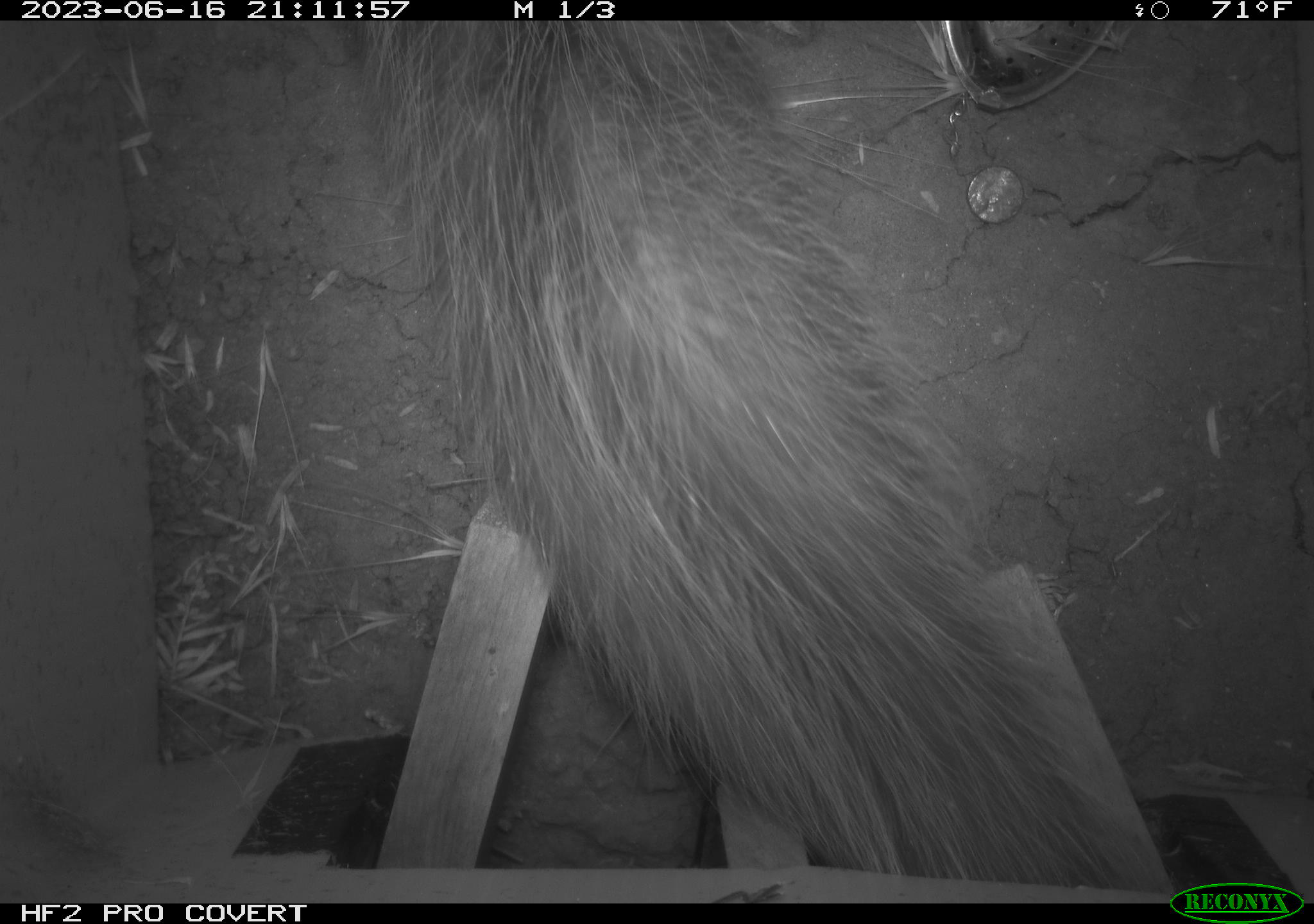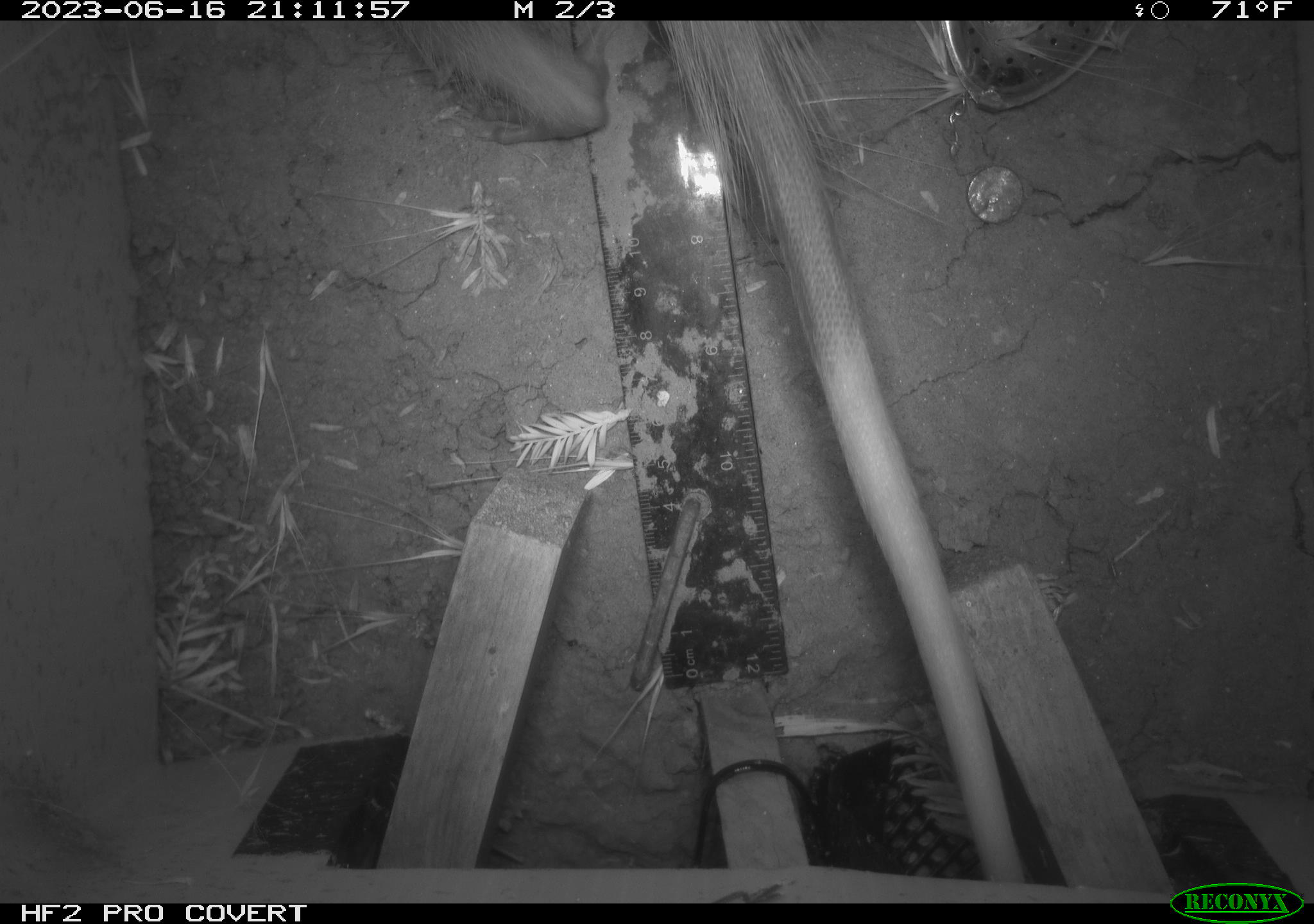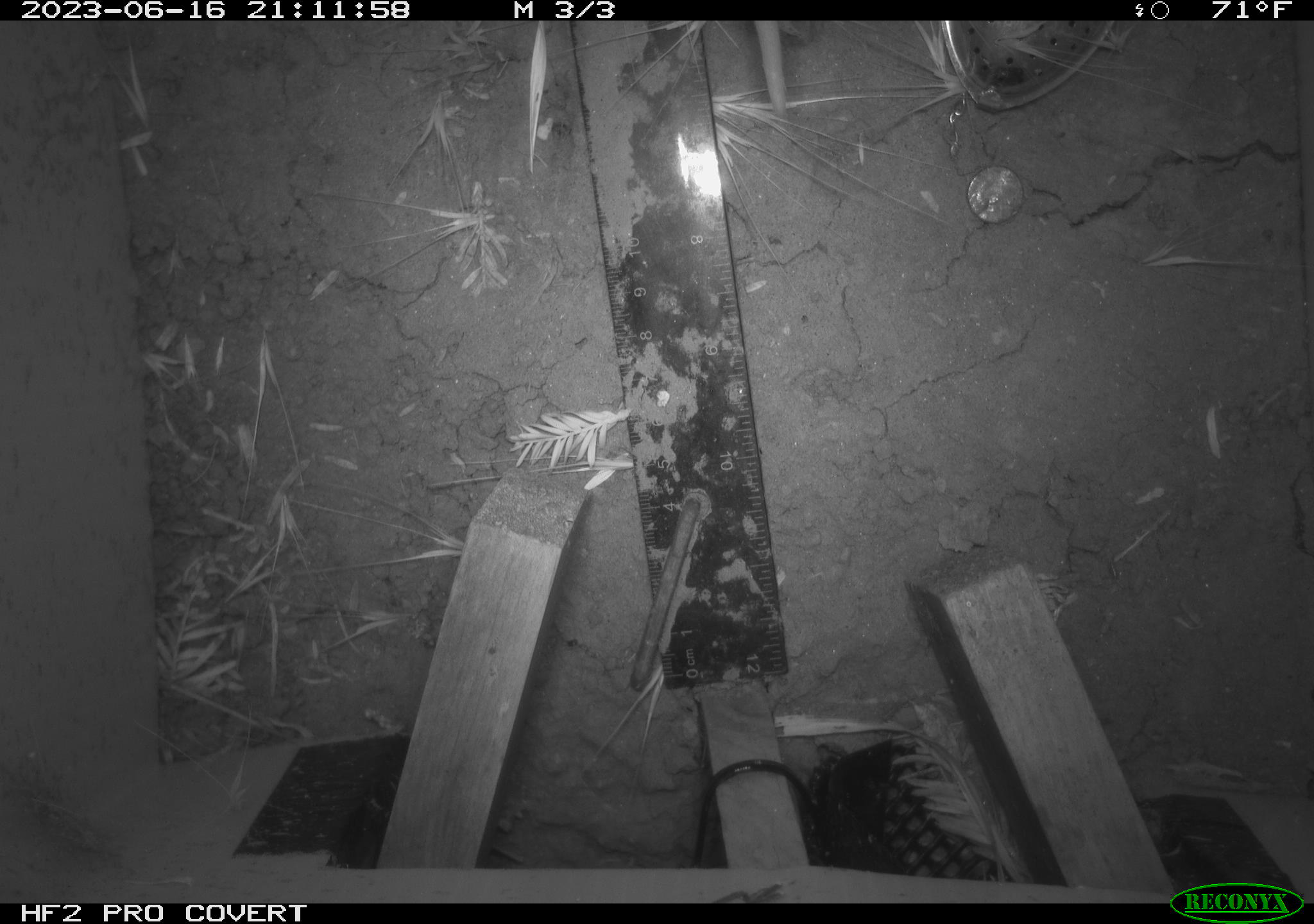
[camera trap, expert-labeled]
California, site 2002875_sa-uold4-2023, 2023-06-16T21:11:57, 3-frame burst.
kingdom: Animalia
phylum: Chordata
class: Mammalia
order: Didelphimorphia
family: Didelphidae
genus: Didelphis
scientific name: Didelphis virginiana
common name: virginia opossum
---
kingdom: Animalia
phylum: Chordata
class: Mammalia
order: Rodentia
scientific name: Rodentia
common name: mouse species